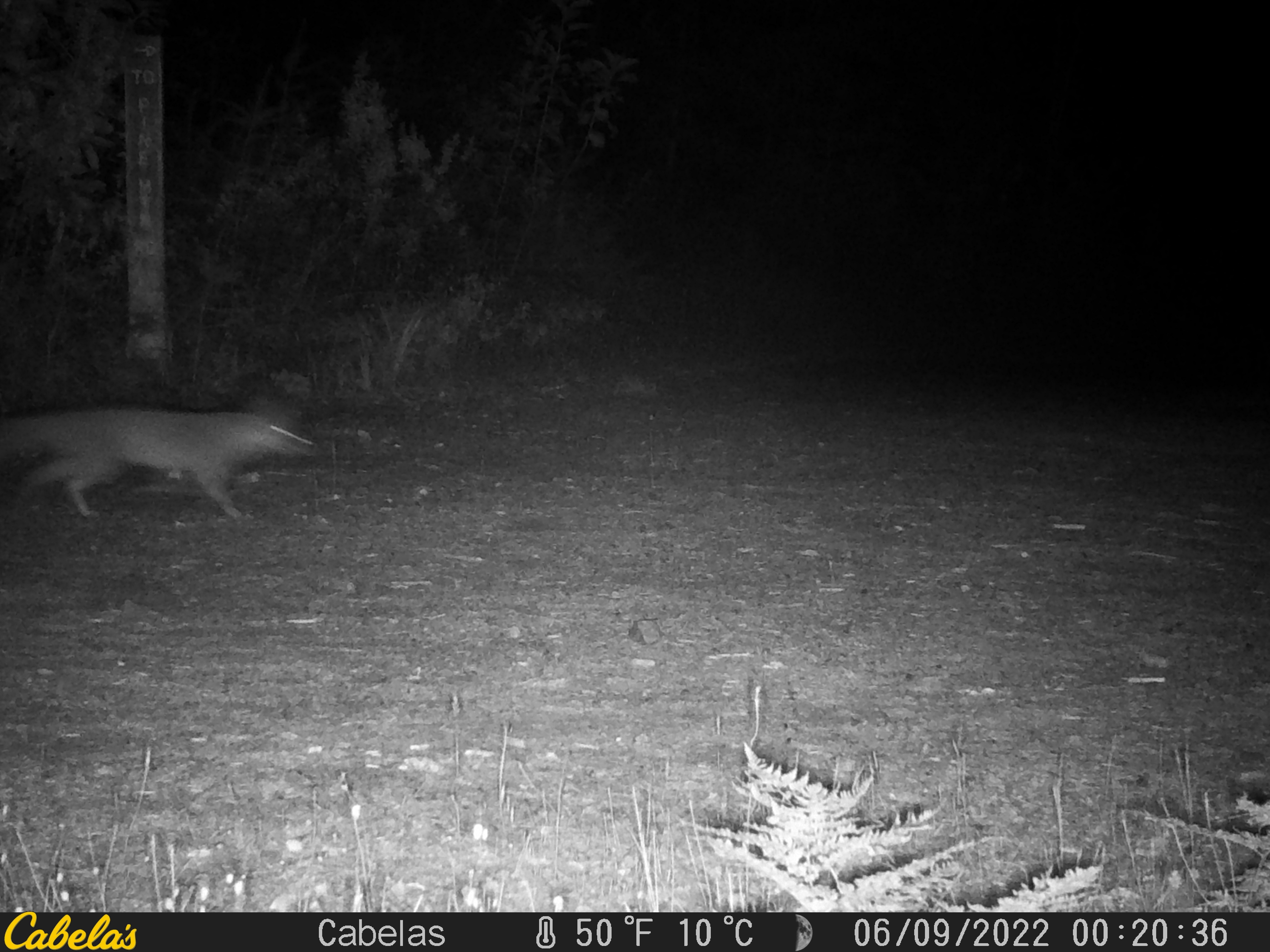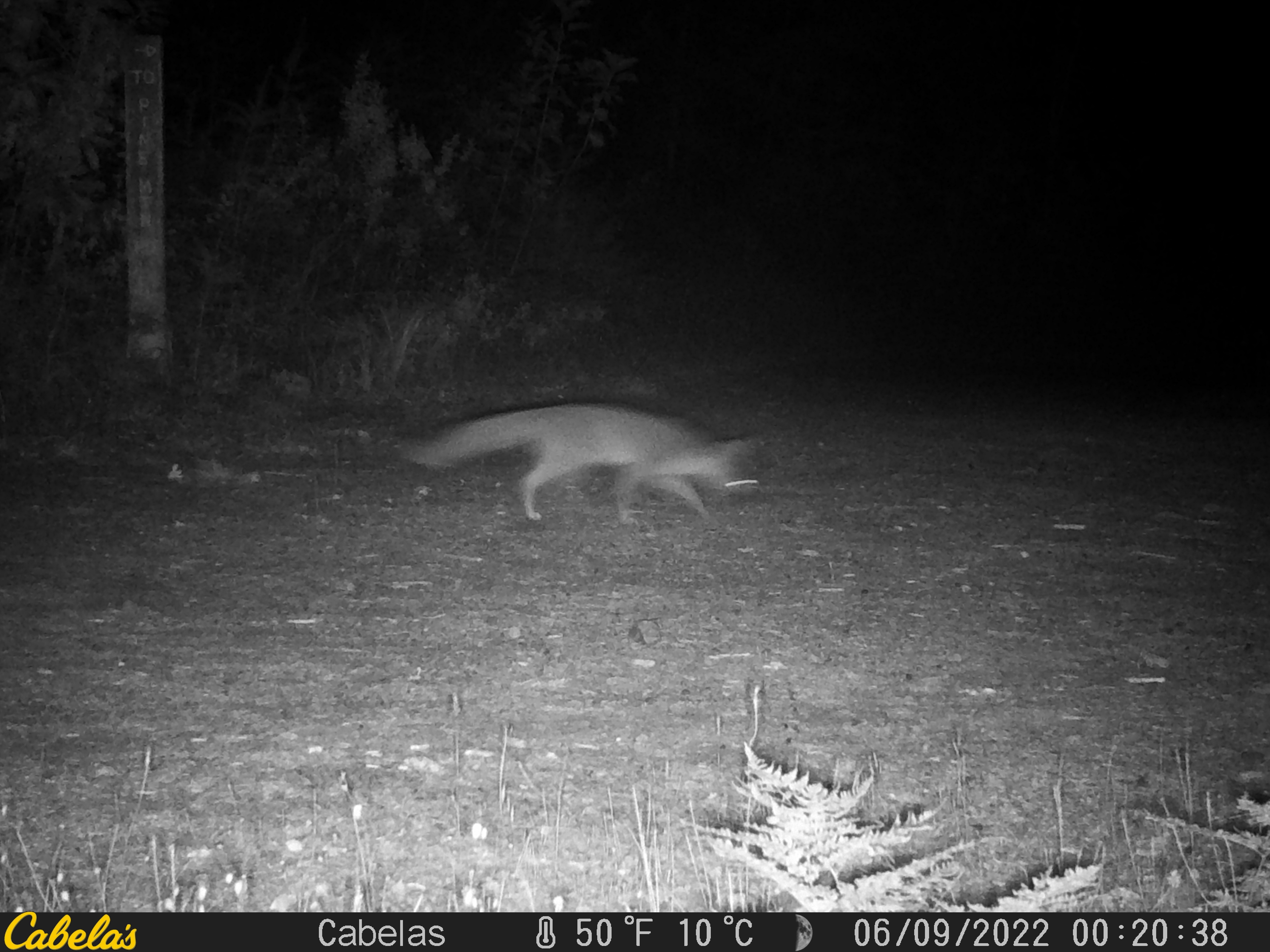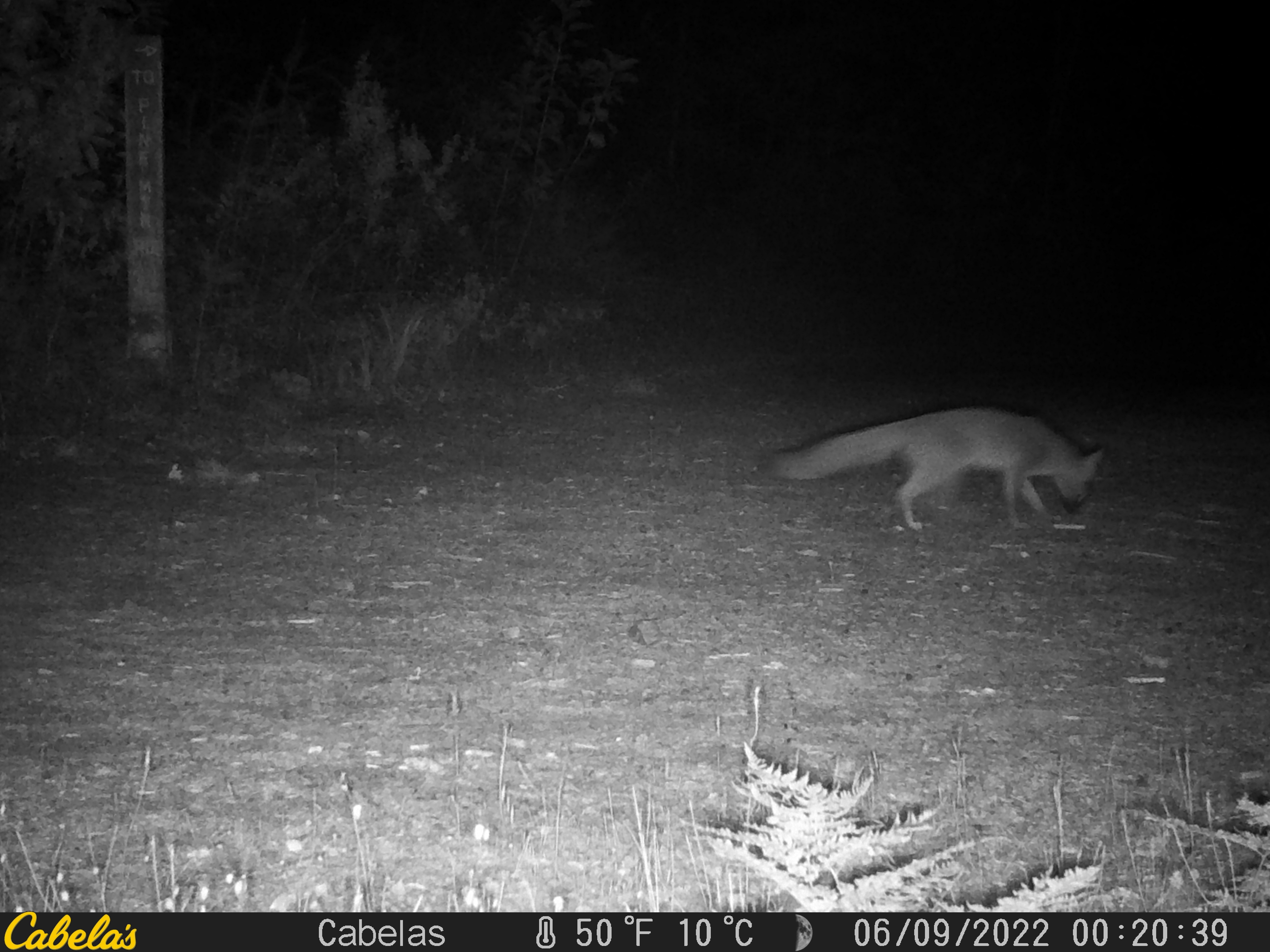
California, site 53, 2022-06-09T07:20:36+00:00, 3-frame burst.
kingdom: Animalia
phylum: Chordata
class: Mammalia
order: Carnivora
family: Canidae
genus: Urocyon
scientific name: Urocyon cinereoargenteus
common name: gray fox